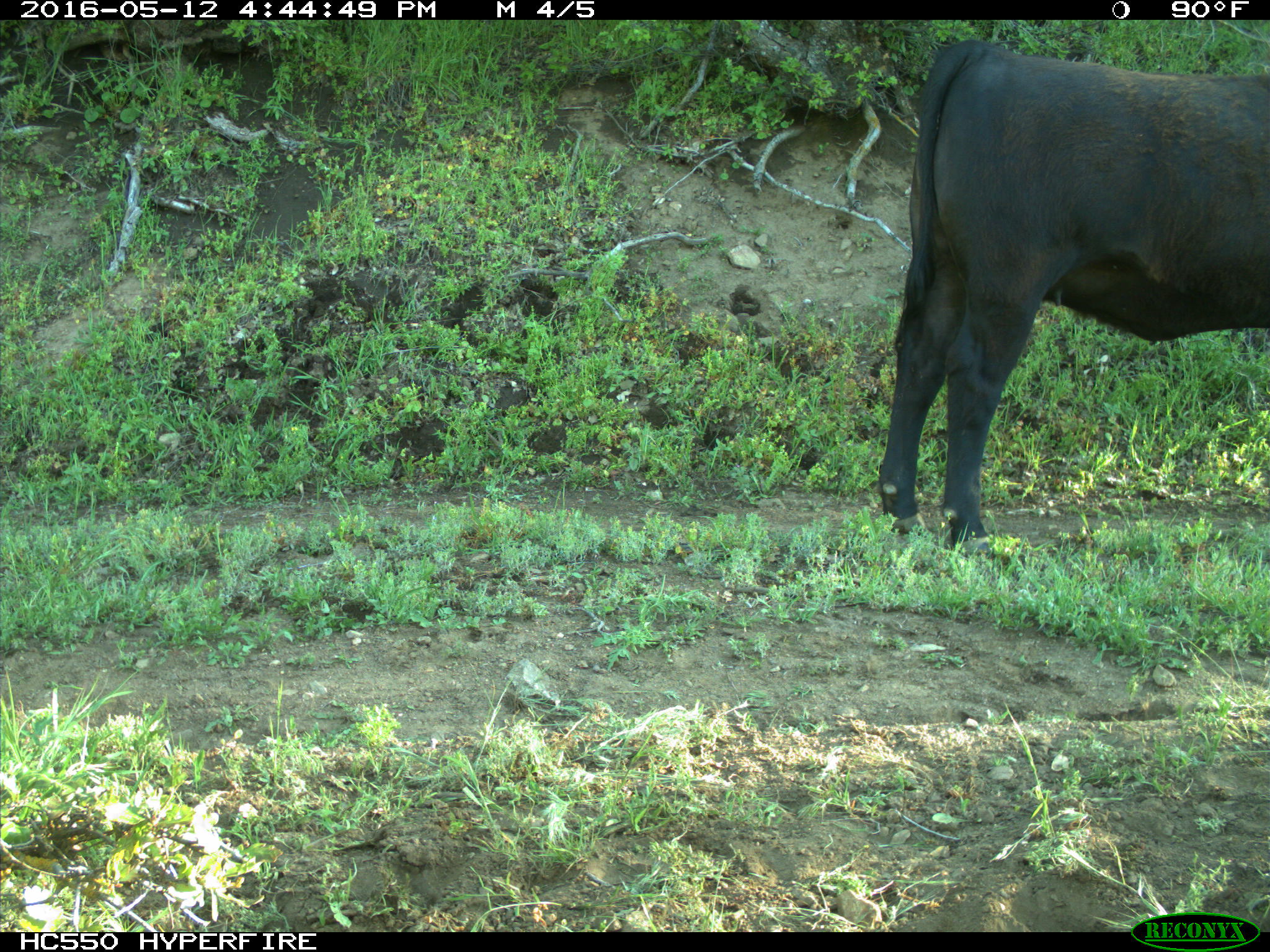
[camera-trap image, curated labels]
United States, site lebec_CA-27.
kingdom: Animalia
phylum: Chordata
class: Mammalia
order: Artiodactyla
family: Bovidae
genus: Bos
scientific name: Bos taurus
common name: domestic cow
Bos taurus (domestic cow).